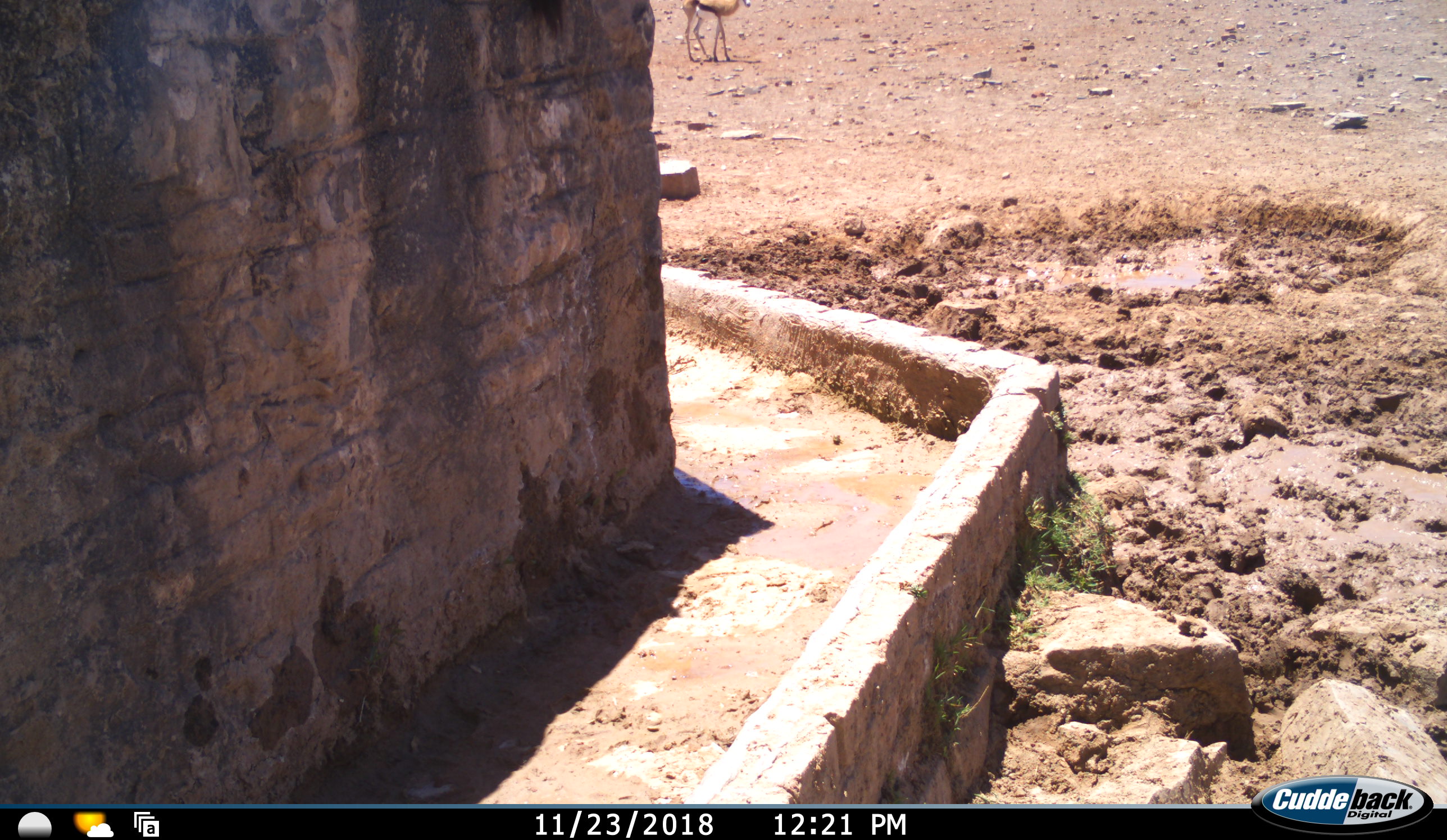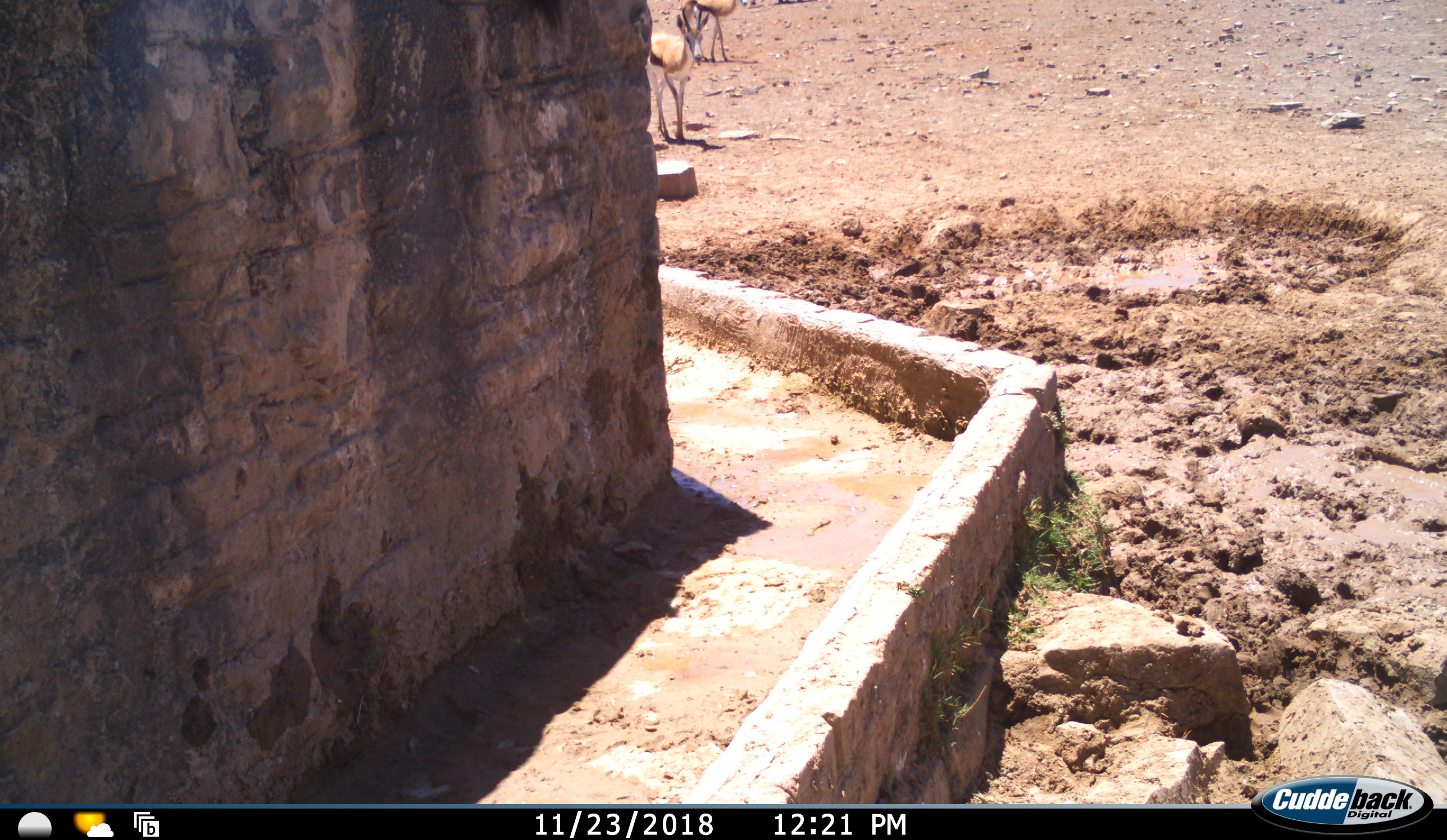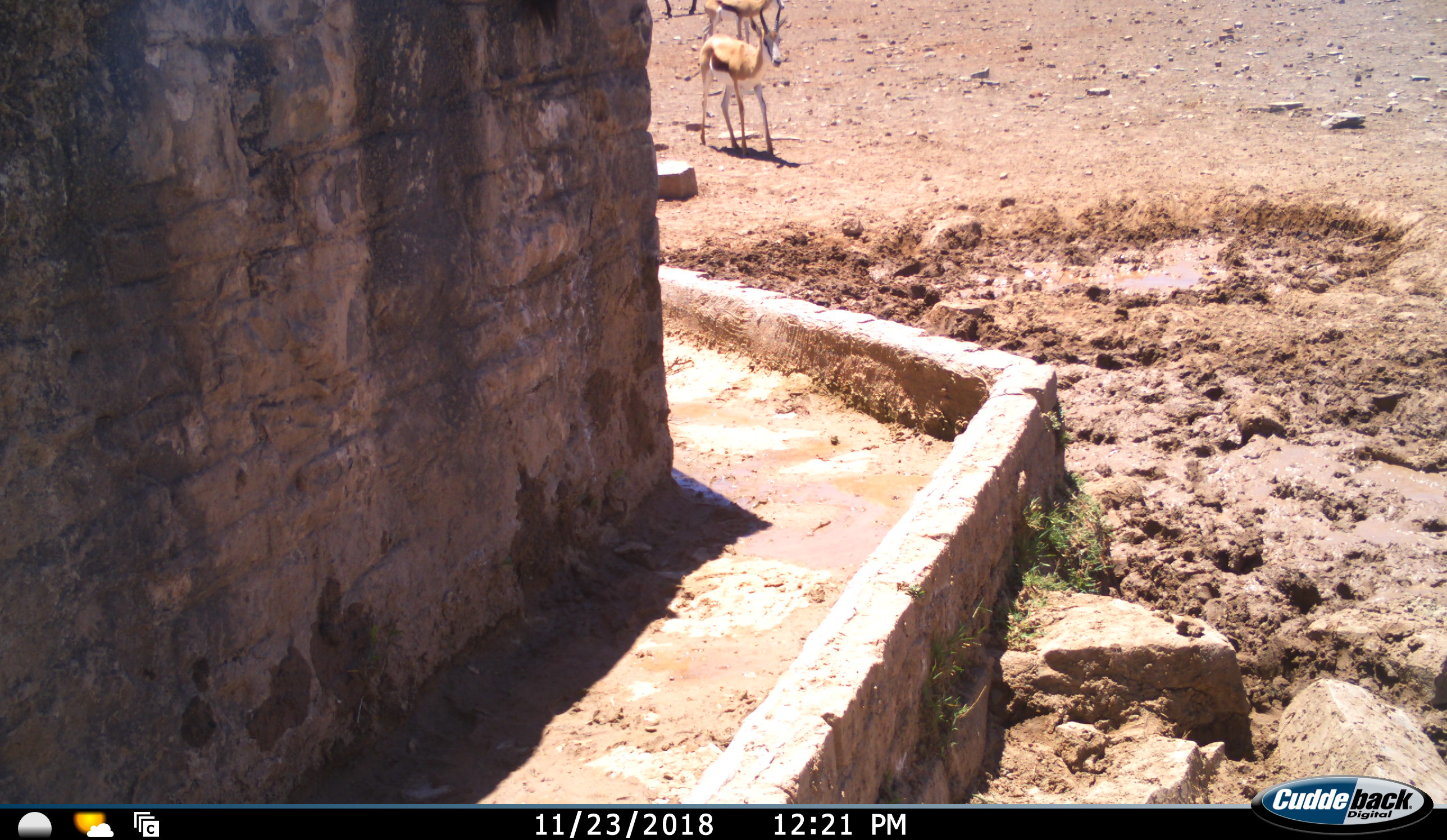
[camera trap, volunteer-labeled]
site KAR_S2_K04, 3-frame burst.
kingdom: Animalia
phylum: Chordata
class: Mammalia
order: Artiodactyla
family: Bovidae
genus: Antidorcas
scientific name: Antidorcas marsupialis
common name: springbok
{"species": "springbok (Antidorcas marsupialis)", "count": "3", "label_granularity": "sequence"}